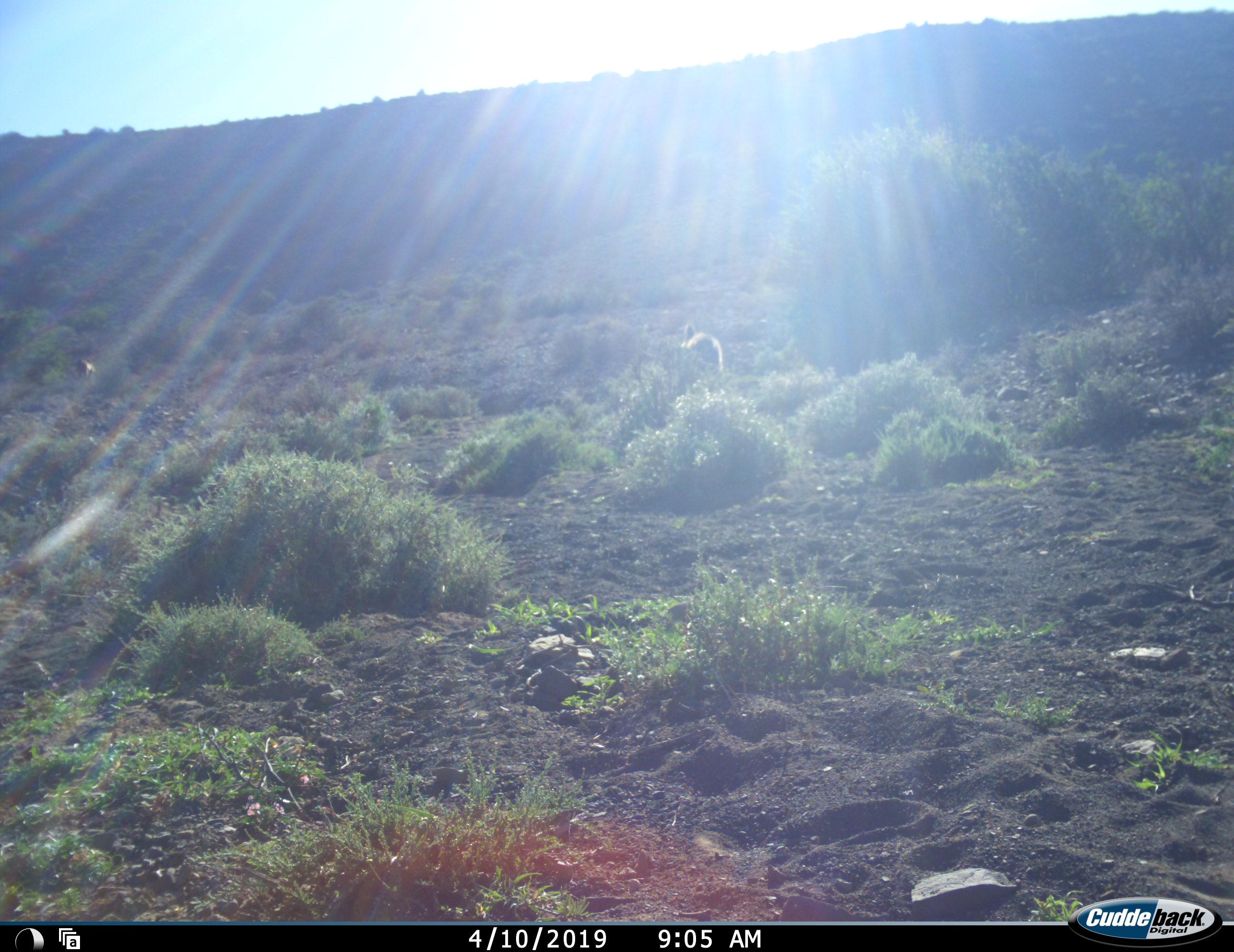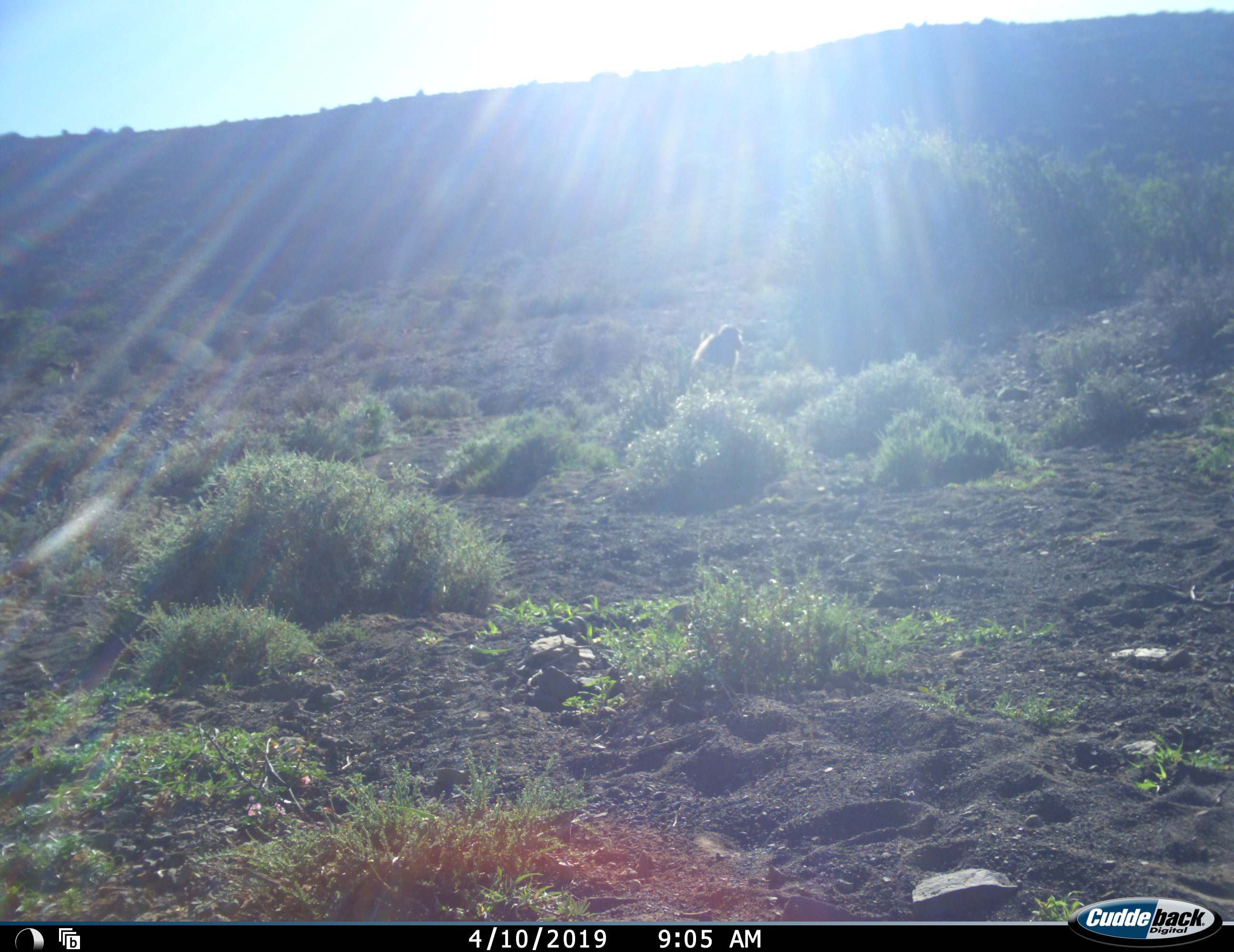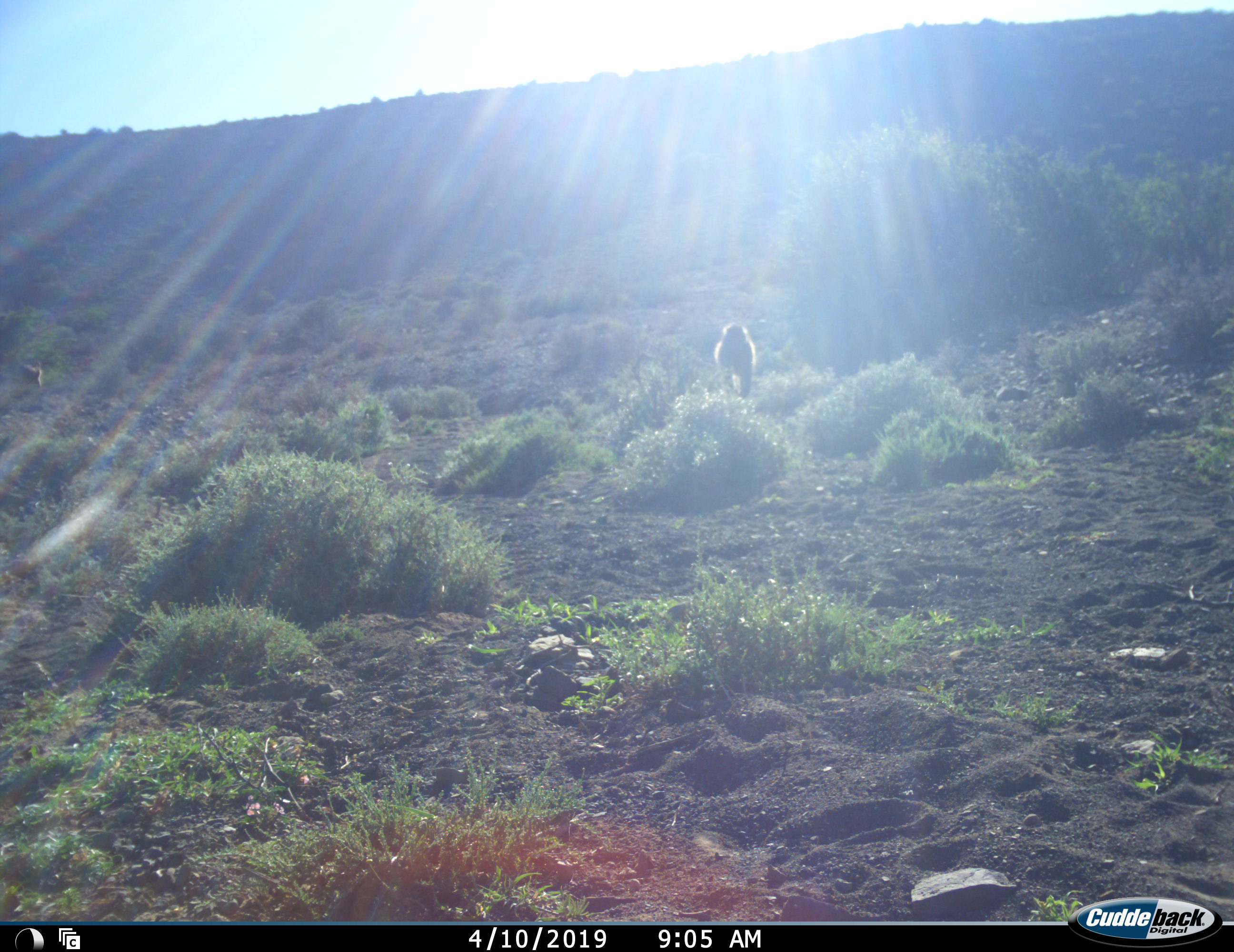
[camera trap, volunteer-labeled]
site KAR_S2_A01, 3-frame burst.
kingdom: Animalia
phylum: Chordata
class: Mammalia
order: Primates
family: Cercopithecidae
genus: Papio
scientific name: Papio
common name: baboon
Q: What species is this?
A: Baboon (Papio).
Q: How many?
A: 2.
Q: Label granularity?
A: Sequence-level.